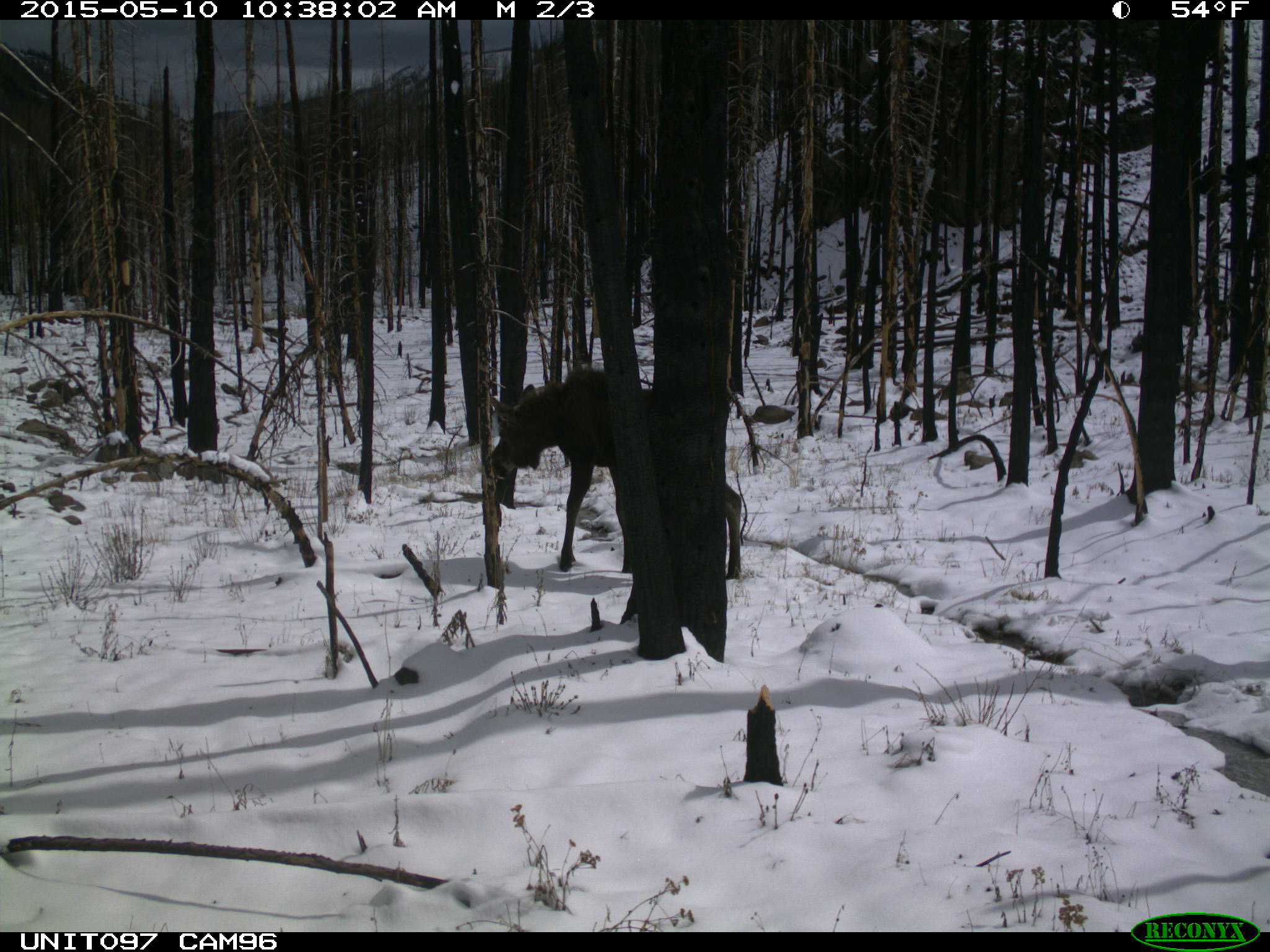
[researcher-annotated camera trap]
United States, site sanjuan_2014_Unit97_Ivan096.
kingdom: Animalia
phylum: Chordata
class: Mammalia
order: Artiodactyla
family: Cervidae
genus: Alces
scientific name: Alces alces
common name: moose